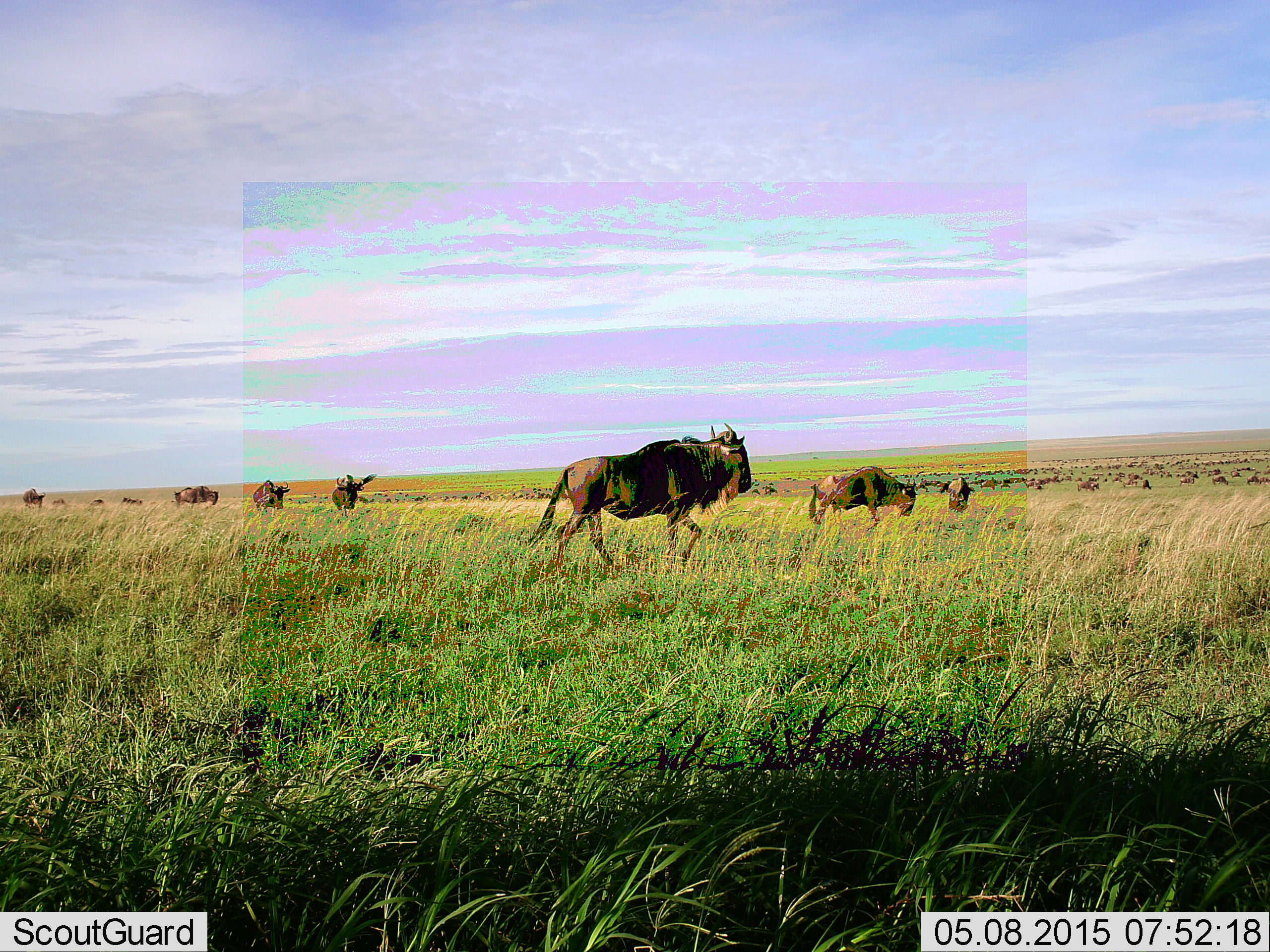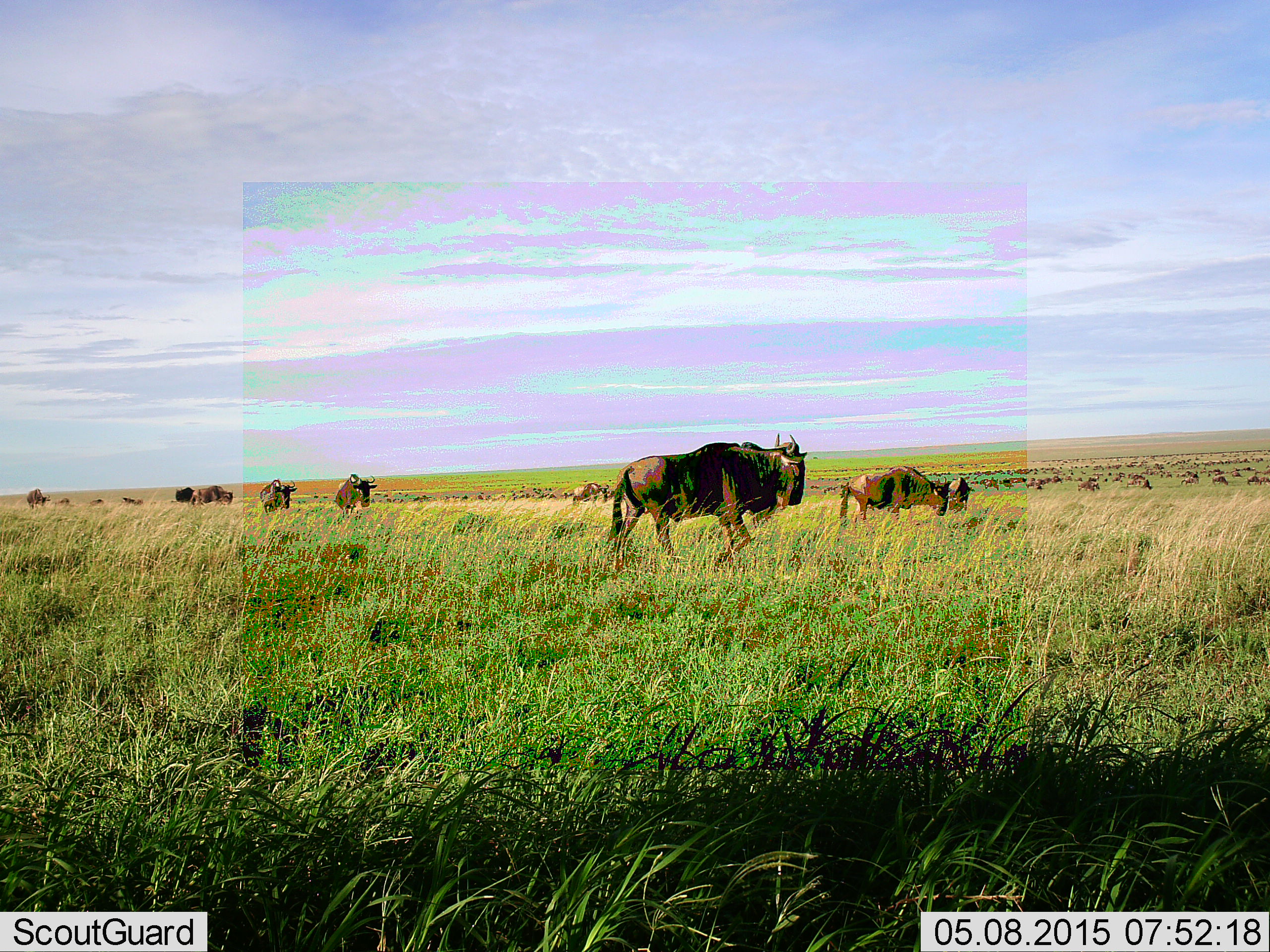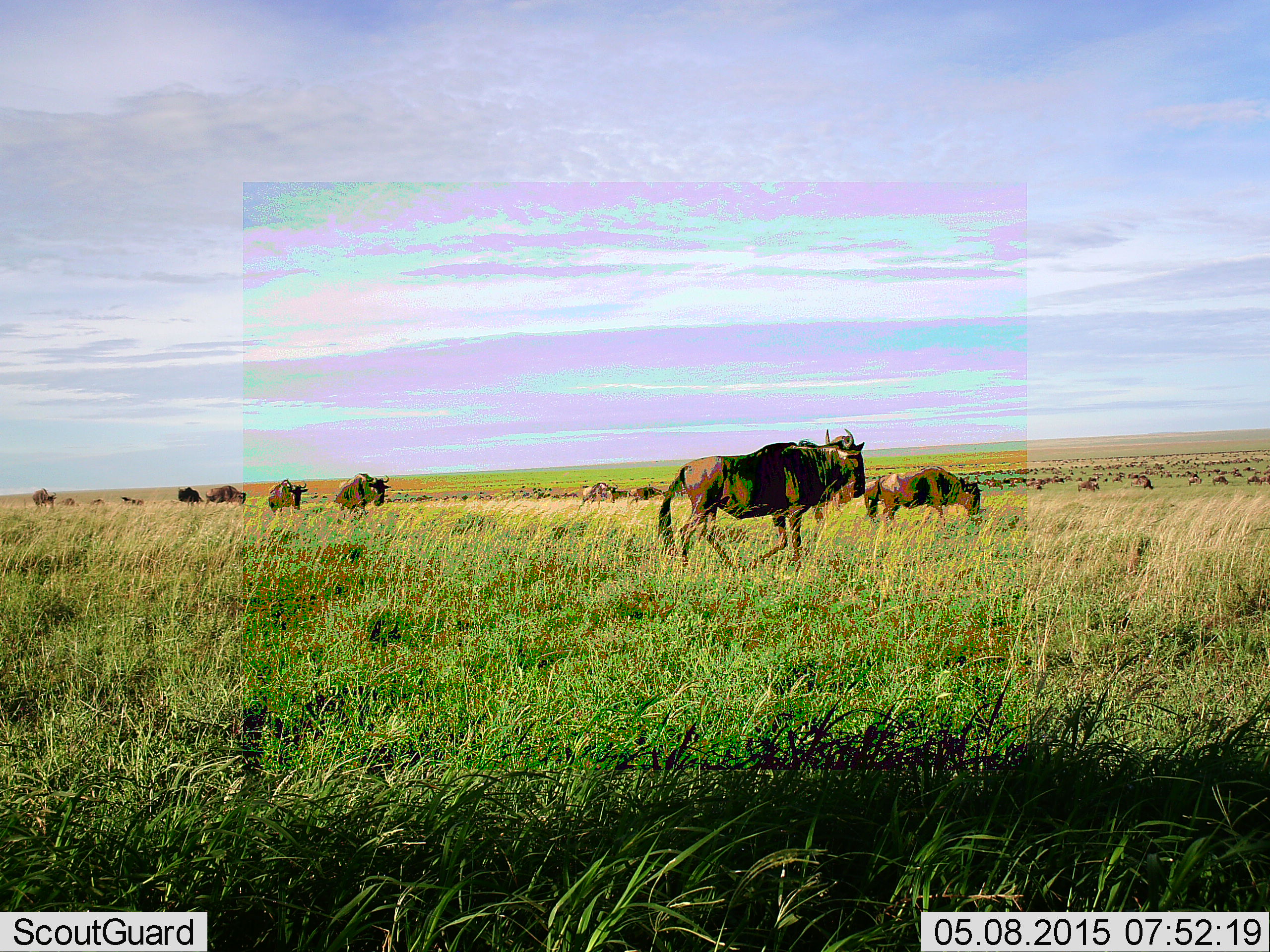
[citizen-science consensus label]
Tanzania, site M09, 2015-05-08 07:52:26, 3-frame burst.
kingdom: Animalia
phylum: Chordata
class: Mammalia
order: Artiodactyla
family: Bovidae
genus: Connochaetes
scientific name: Connochaetes taurinus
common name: blue wildebeest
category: wildebeest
Wildebeest (blue wildebeest) (Connochaetes taurinus), count 51+. Behavior (volunteer vote fractions): standing 70%, resting 10%, moving 100%, interacting 10%. Young present (vote fraction): 0%. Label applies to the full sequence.